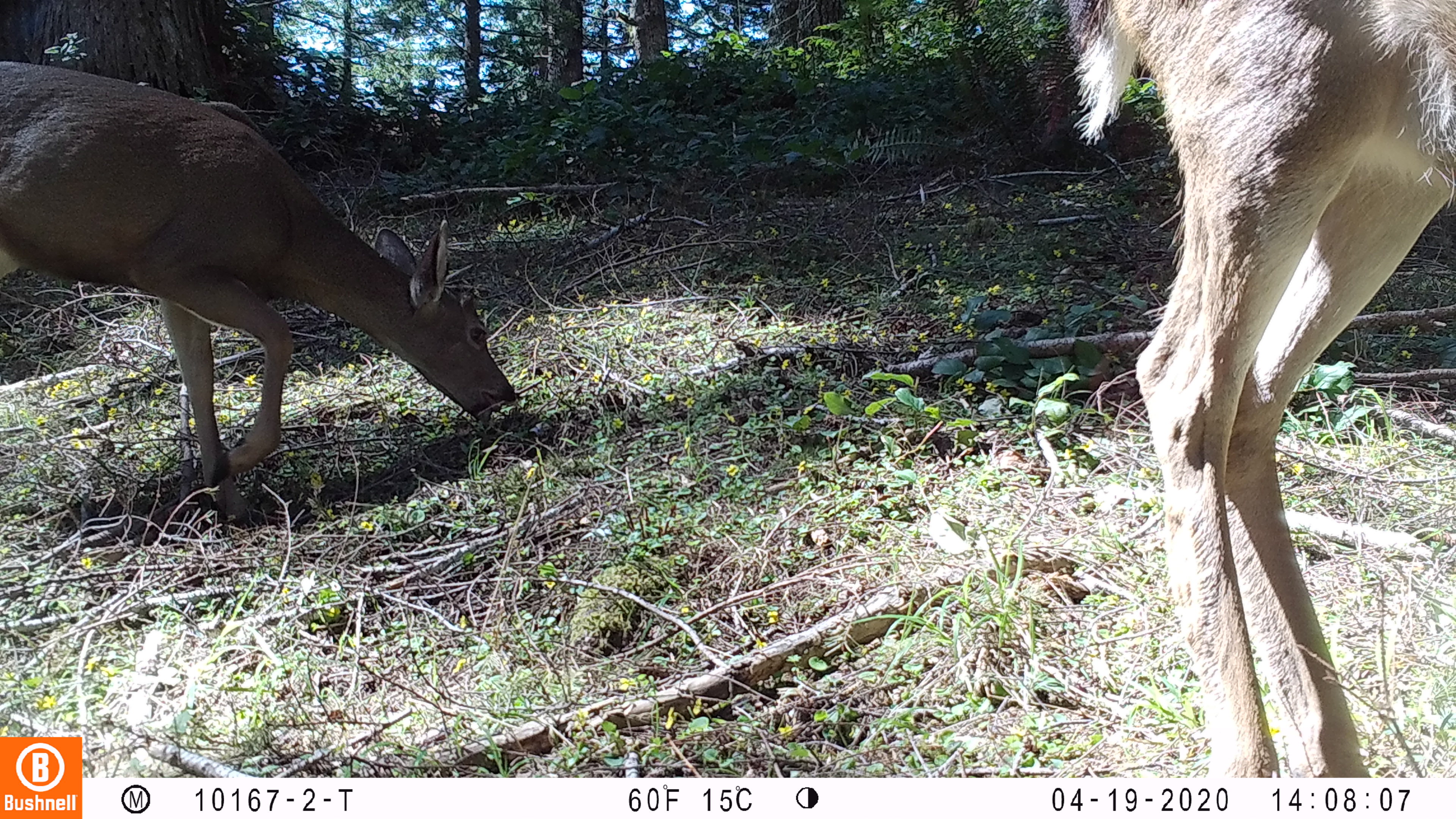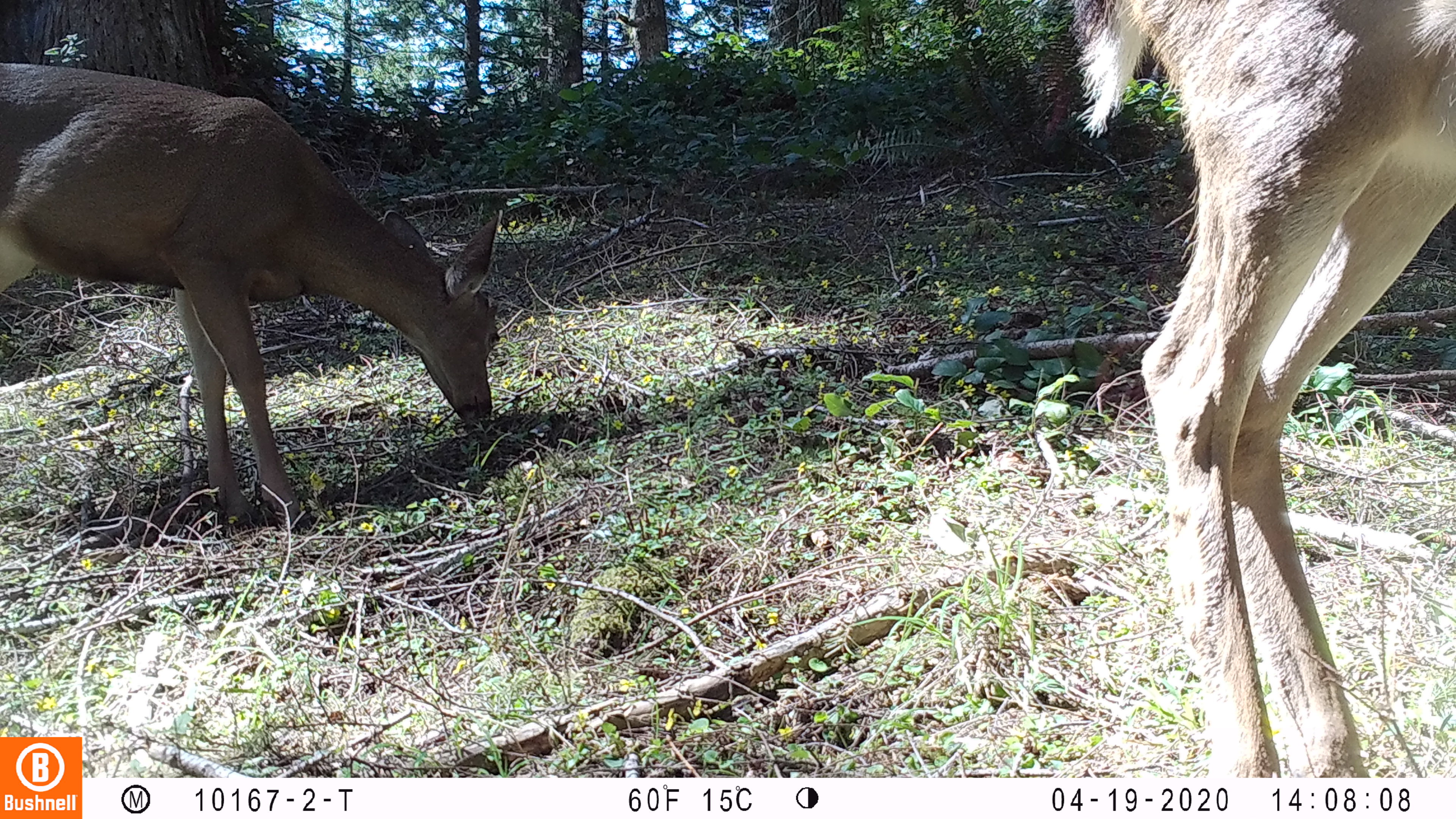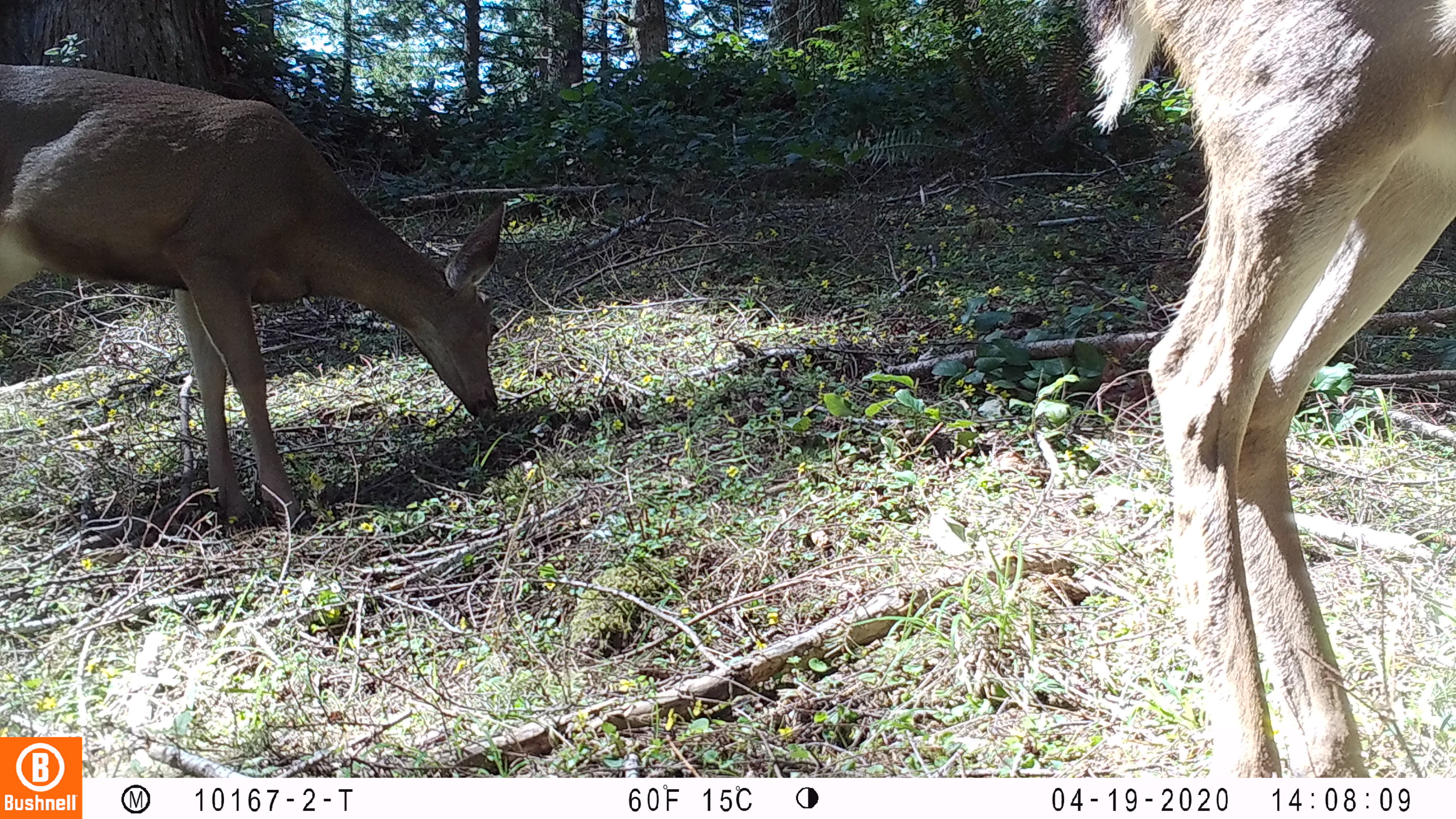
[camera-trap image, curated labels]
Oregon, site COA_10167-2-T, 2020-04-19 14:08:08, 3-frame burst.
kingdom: Animalia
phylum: Chordata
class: Mammalia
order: Artiodactyla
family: Cervidae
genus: Odocoileus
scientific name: Odocoileus hemionus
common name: black-tailed deer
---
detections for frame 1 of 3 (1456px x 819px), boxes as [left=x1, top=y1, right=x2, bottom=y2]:
black-tailed deer: [left=1058, top=6, right=1447, bottom=770]; [left=2, top=42, right=529, bottom=510]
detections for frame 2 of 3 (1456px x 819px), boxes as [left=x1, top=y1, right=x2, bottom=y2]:
black-tailed deer: [left=1062, top=4, right=1447, bottom=774]; [left=0, top=46, right=512, bottom=541]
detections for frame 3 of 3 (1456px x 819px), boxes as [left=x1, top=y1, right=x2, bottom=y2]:
black-tailed deer: [left=1072, top=0, right=1447, bottom=774]; [left=0, top=52, right=512, bottom=531]